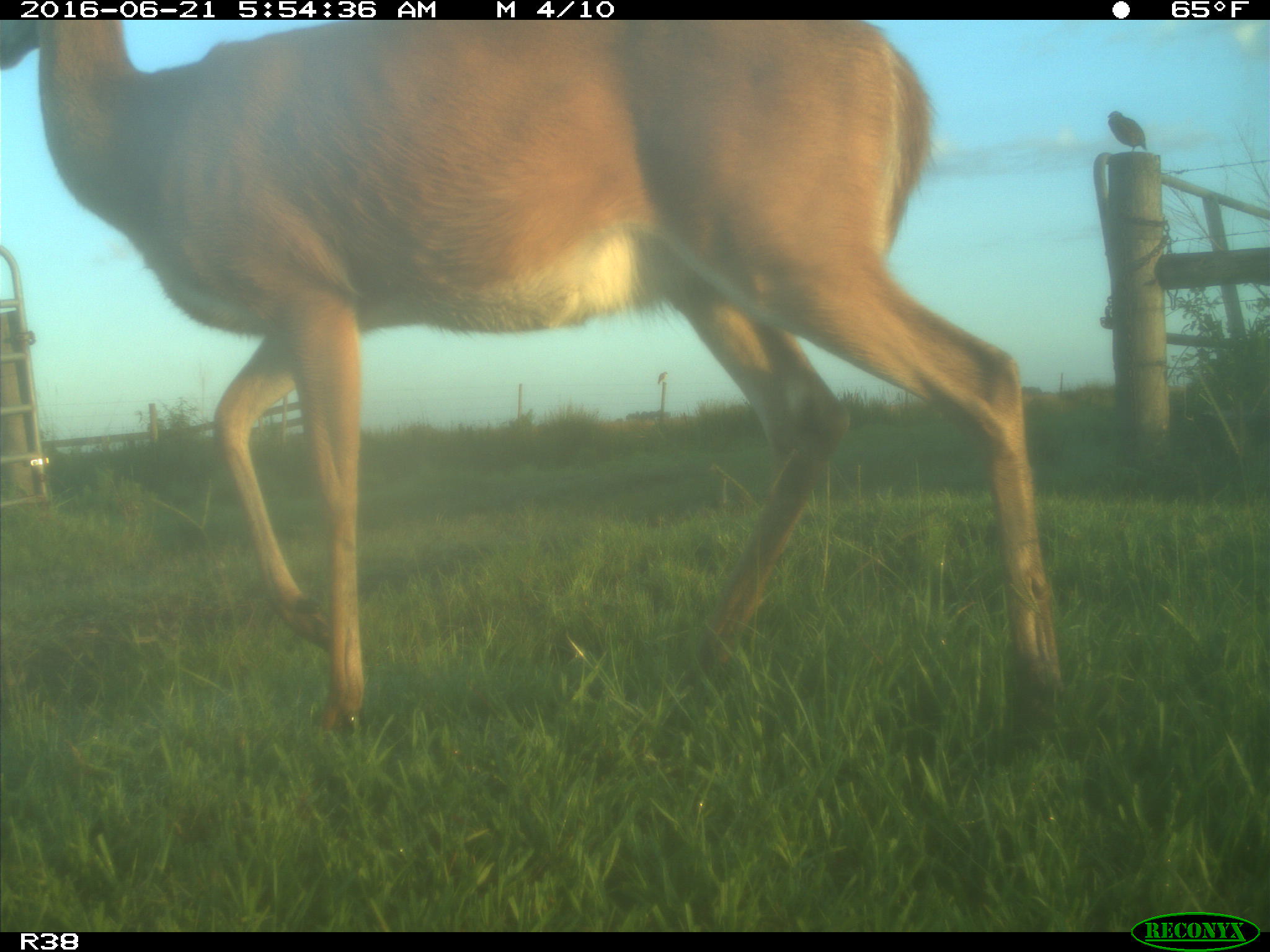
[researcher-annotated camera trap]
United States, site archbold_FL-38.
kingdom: Animalia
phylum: Chordata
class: Mammalia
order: Artiodactyla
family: Cervidae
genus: Odocoileus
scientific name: Odocoileus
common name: deer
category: unidentified deer